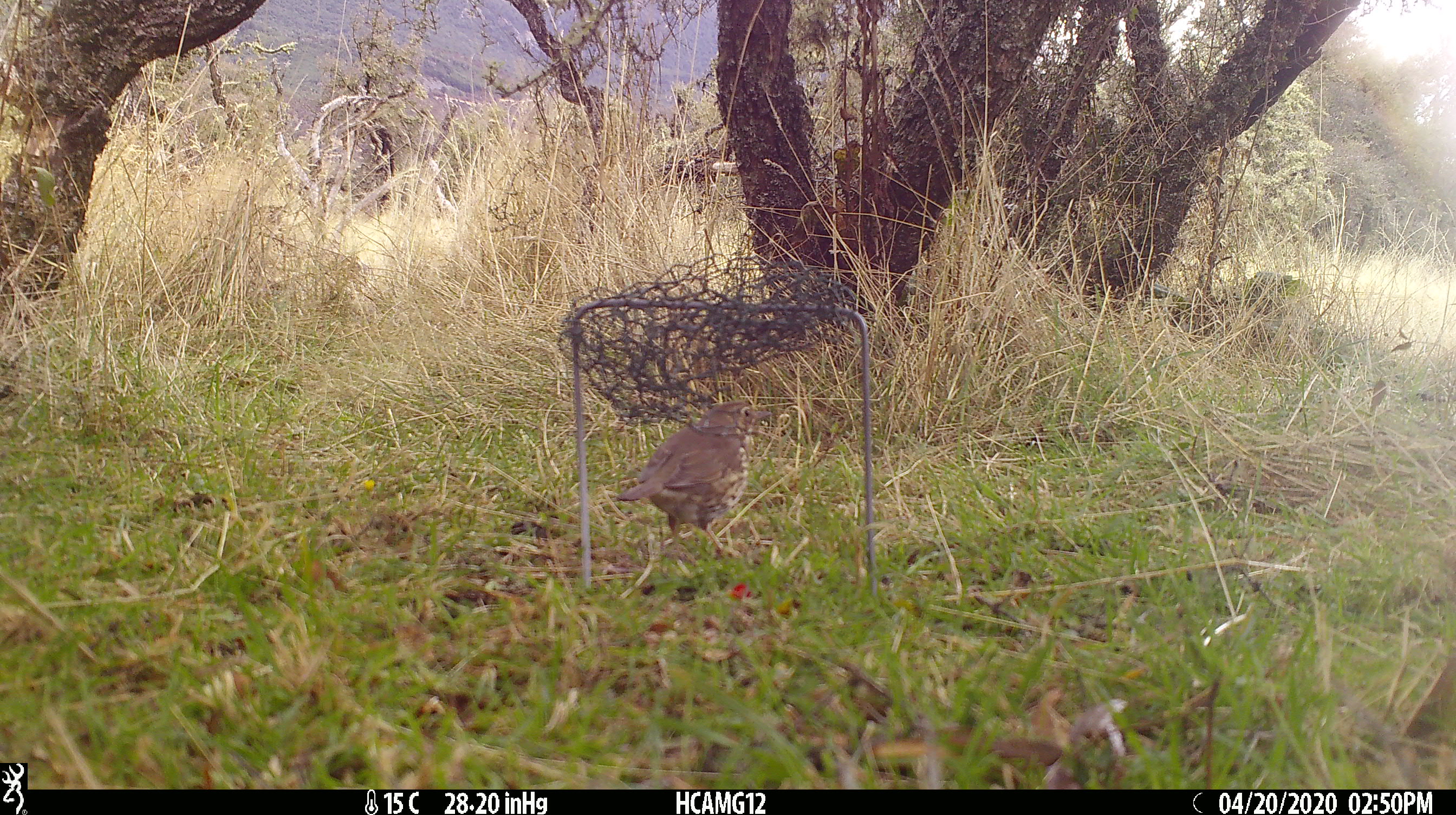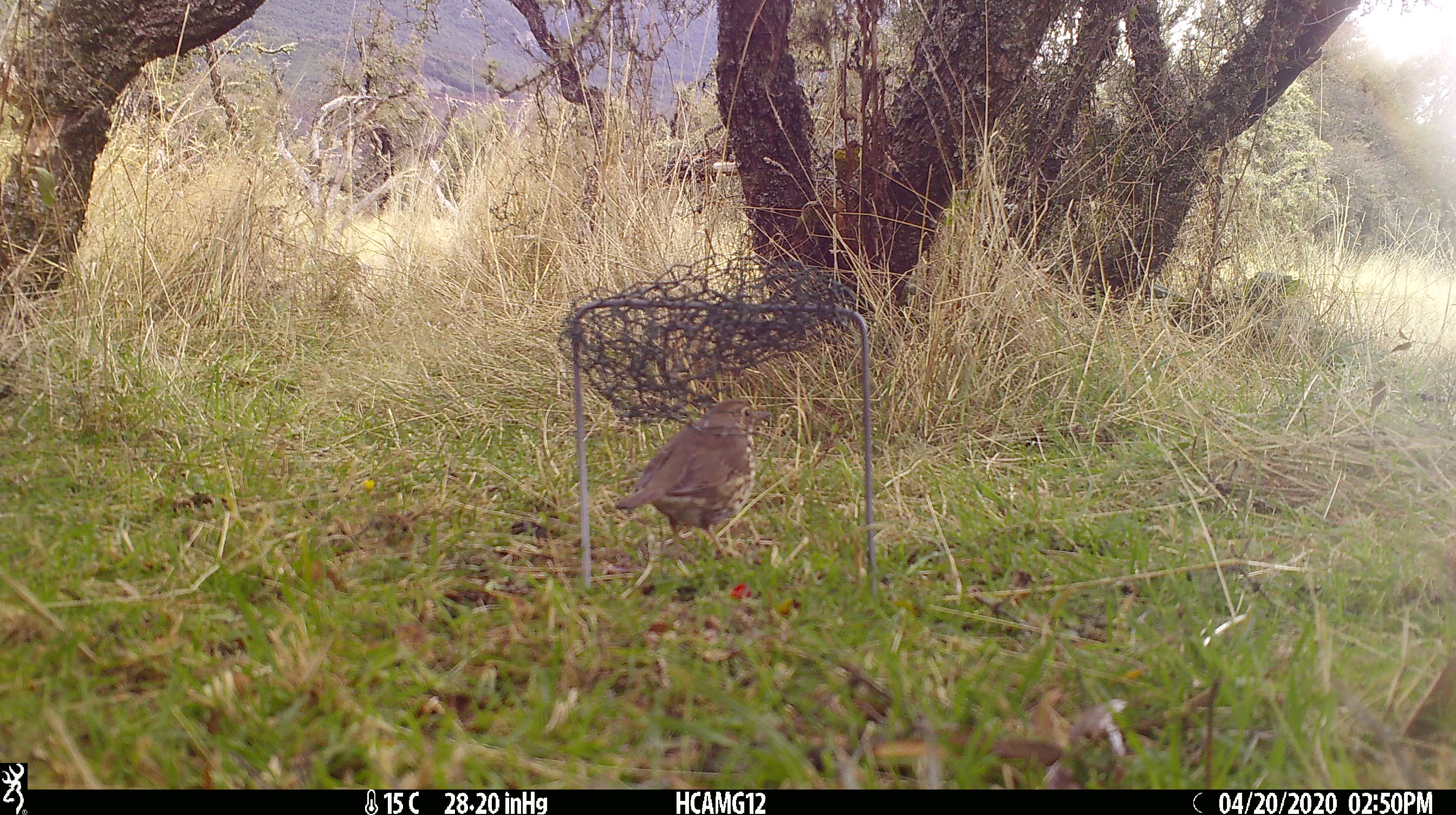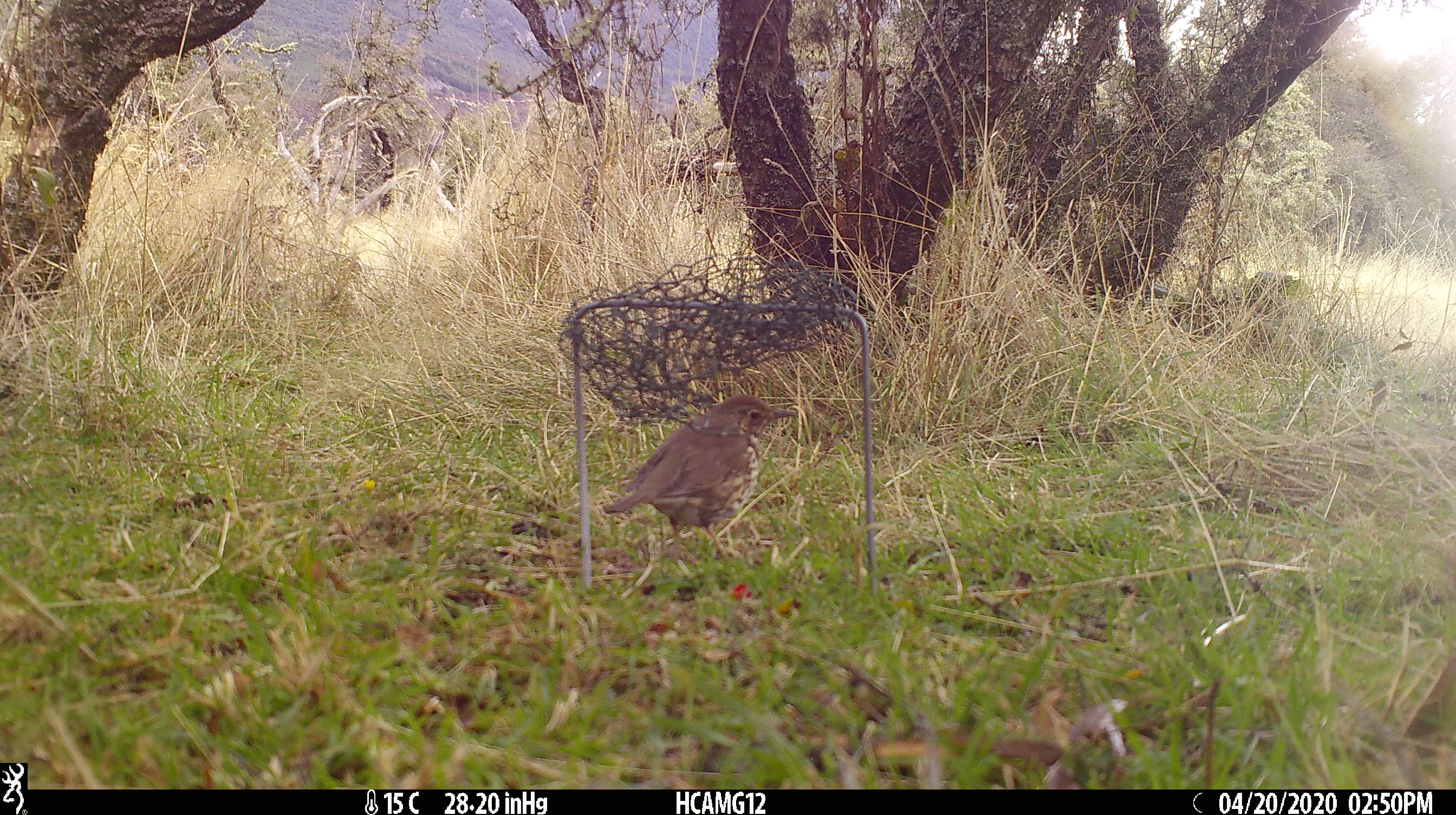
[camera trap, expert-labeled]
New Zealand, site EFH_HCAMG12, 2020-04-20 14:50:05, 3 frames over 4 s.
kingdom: Animalia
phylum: Chordata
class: Aves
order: Passeriformes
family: Turdidae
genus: Turdus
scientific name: Turdus philomelos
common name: song thrush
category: thrush